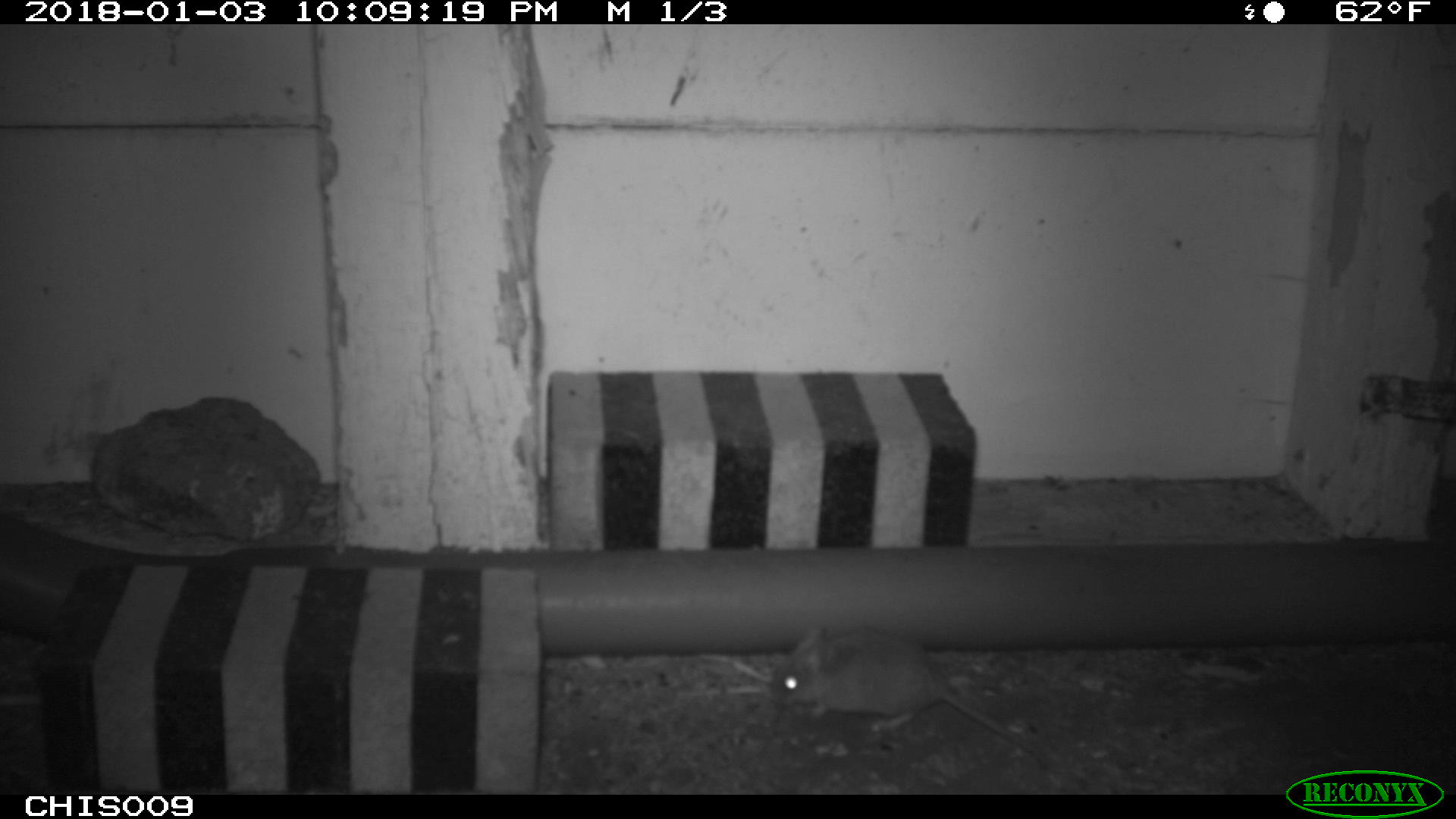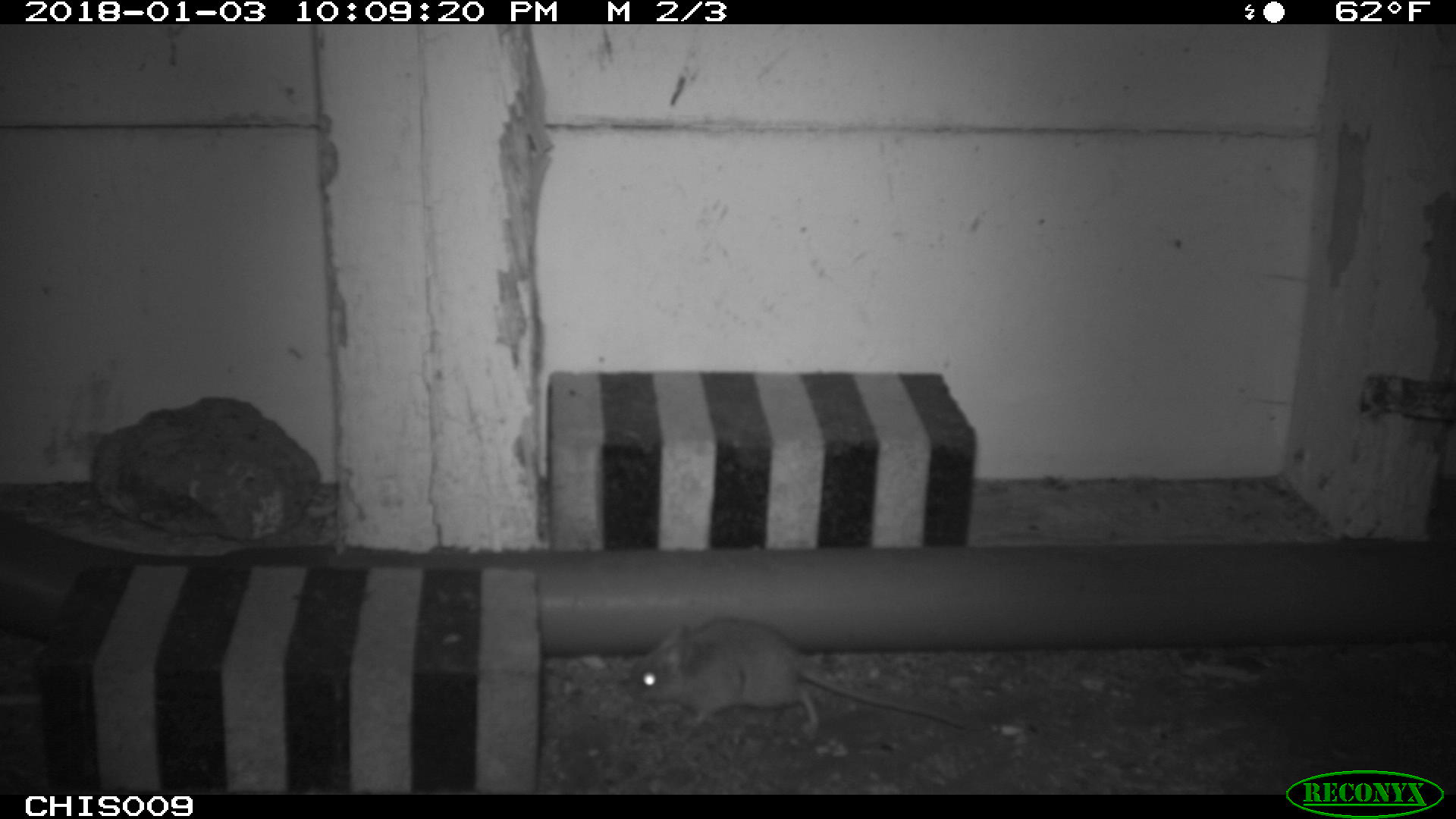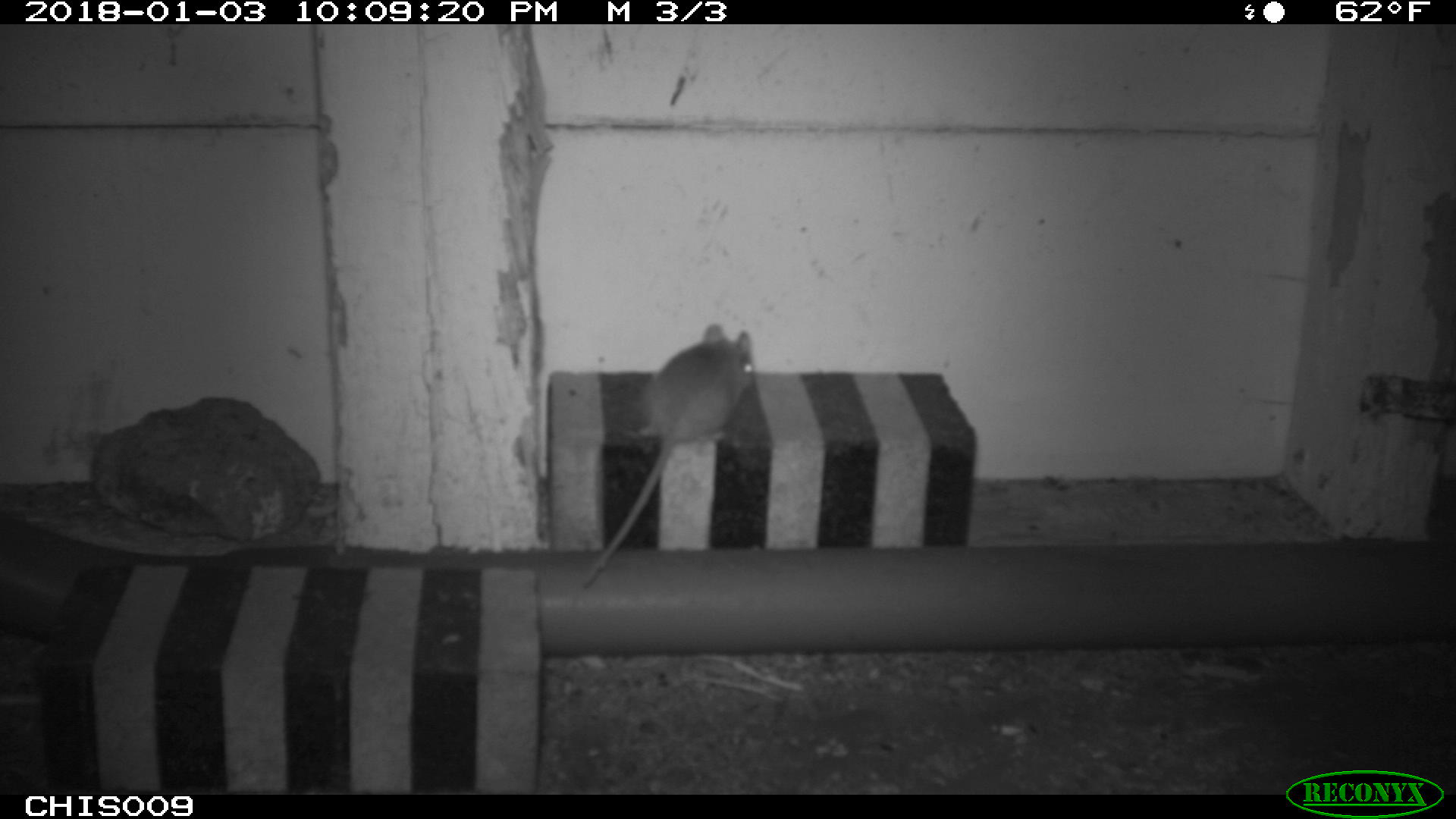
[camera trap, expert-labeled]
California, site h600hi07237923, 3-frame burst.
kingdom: Animalia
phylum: Chordata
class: Mammalia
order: Rodentia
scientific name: Rodentia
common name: rodent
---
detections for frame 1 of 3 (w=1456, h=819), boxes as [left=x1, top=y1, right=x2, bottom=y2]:
rodent: [left=769, top=624, right=1054, bottom=770]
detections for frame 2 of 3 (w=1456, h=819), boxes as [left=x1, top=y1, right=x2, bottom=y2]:
rodent: [left=620, top=614, right=965, bottom=736]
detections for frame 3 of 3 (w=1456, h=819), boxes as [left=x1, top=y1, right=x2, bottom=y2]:
rodent: [left=580, top=322, right=755, bottom=588]